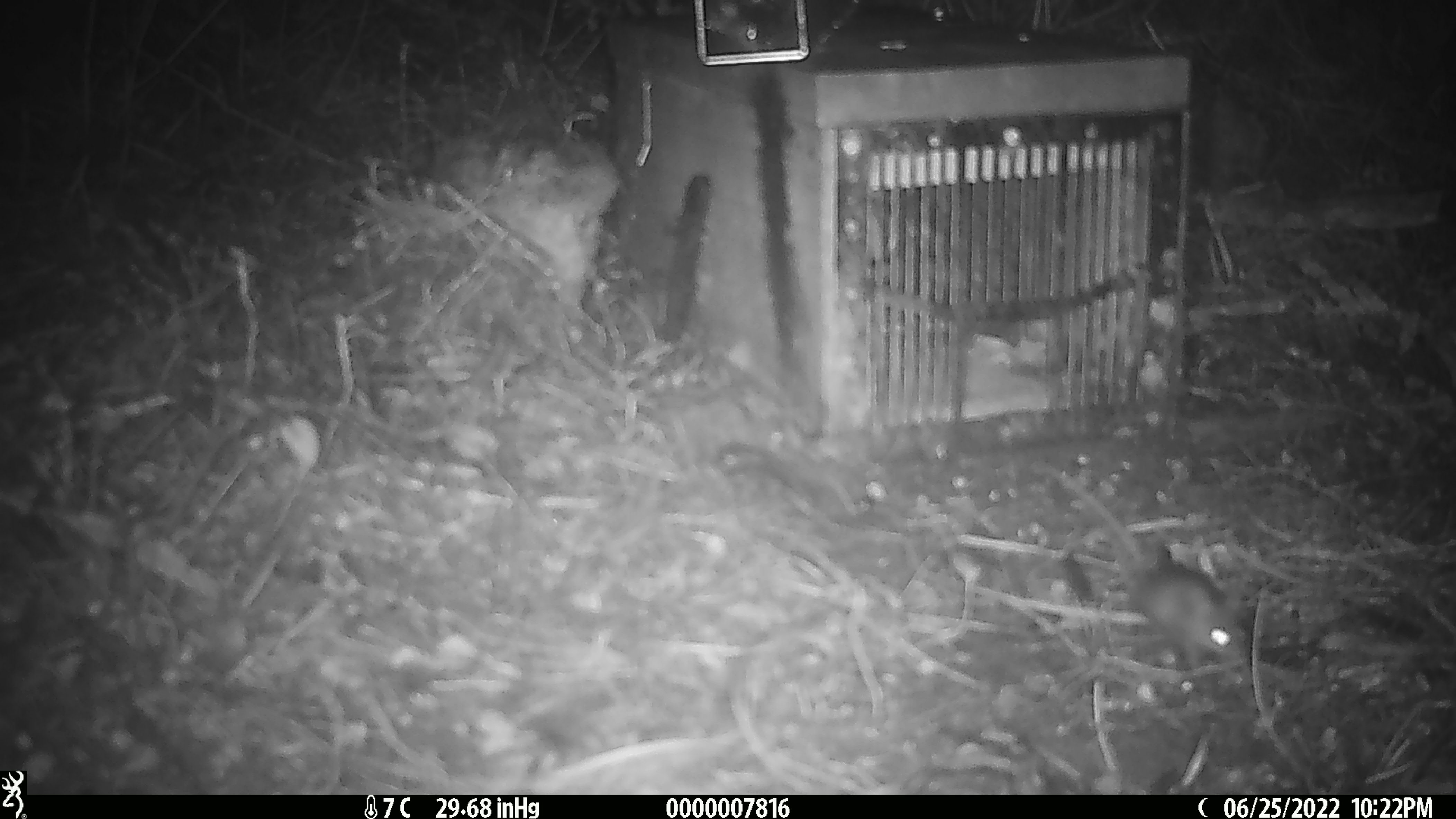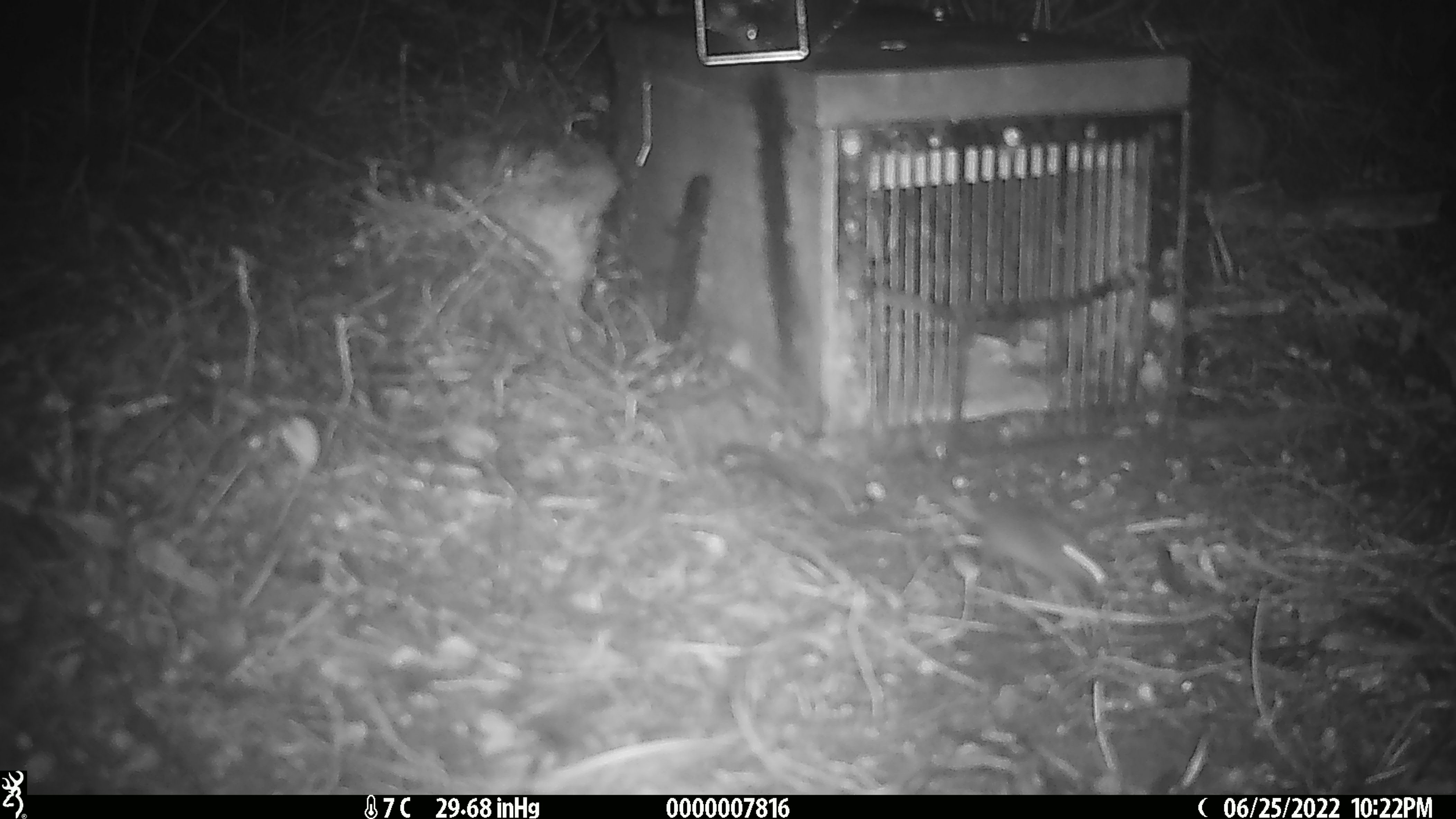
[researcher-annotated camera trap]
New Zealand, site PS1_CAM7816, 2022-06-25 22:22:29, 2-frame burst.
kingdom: Animalia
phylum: Chordata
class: Mammalia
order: Rodentia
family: Muridae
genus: Mus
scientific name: Mus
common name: mouse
Mouse (Mus).